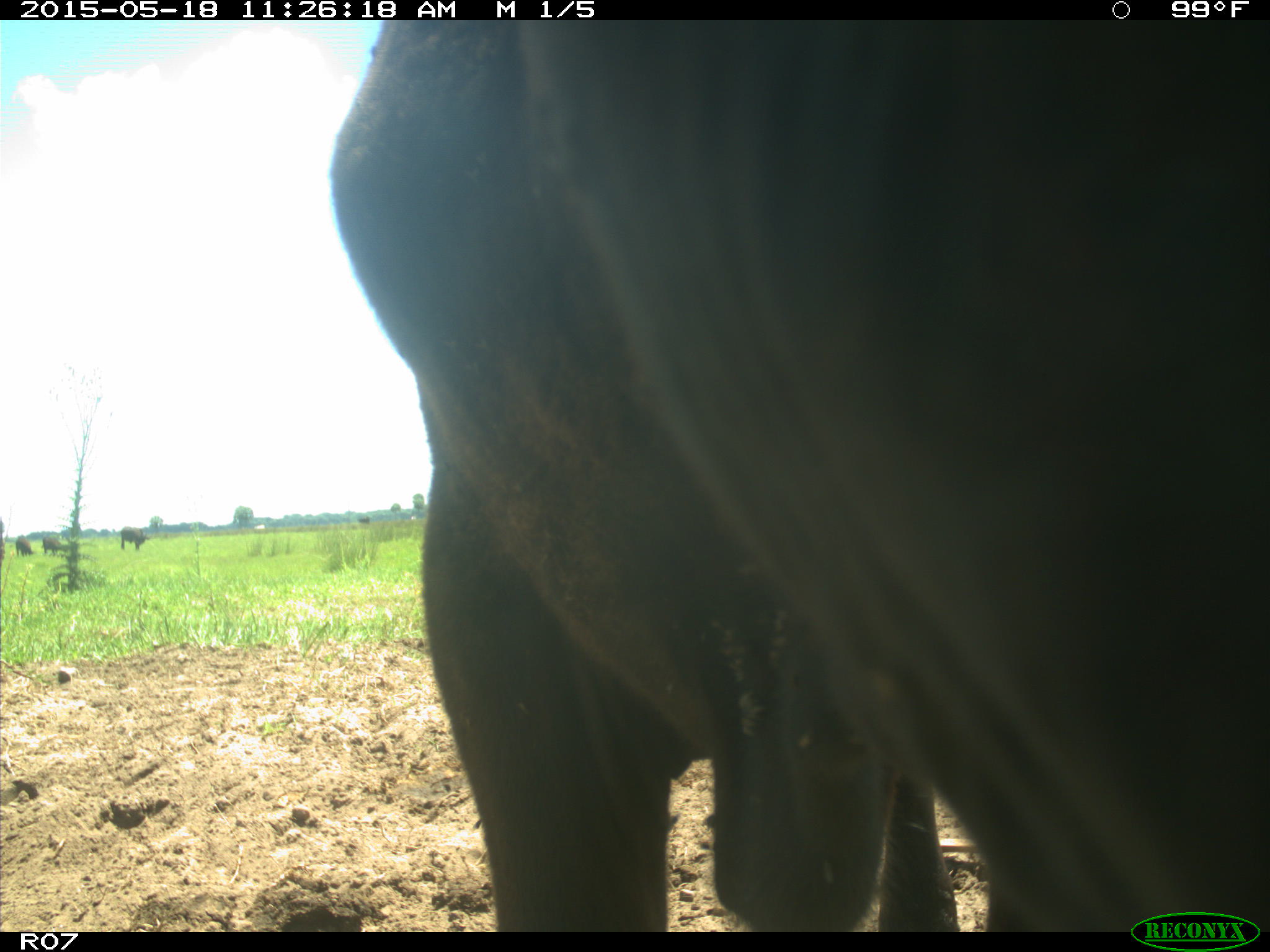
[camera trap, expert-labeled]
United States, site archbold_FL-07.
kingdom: Animalia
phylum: Chordata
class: Mammalia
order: Artiodactyla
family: Bovidae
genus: Bos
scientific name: Bos taurus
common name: domestic cow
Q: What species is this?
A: Bos taurus (domestic cow).